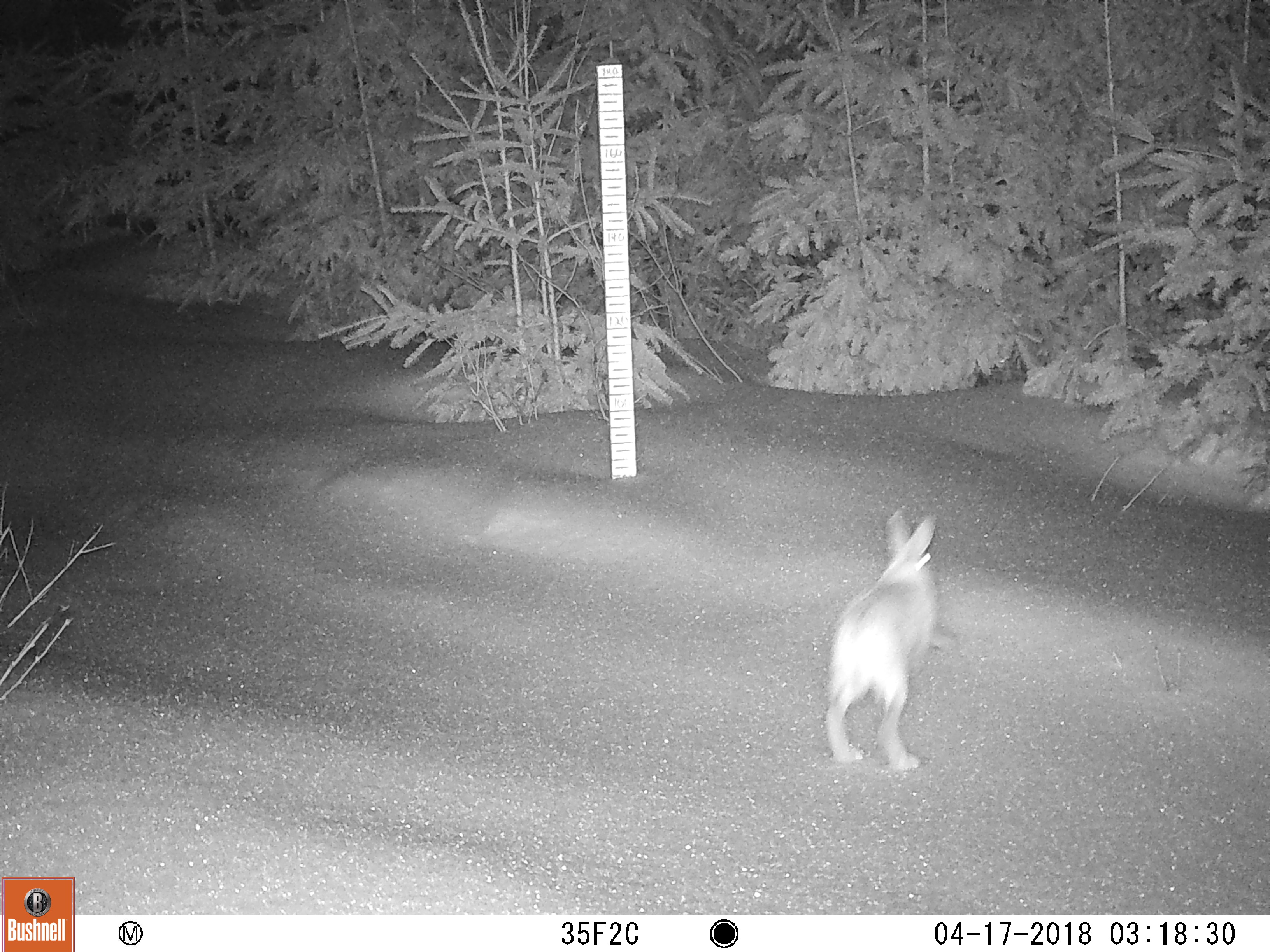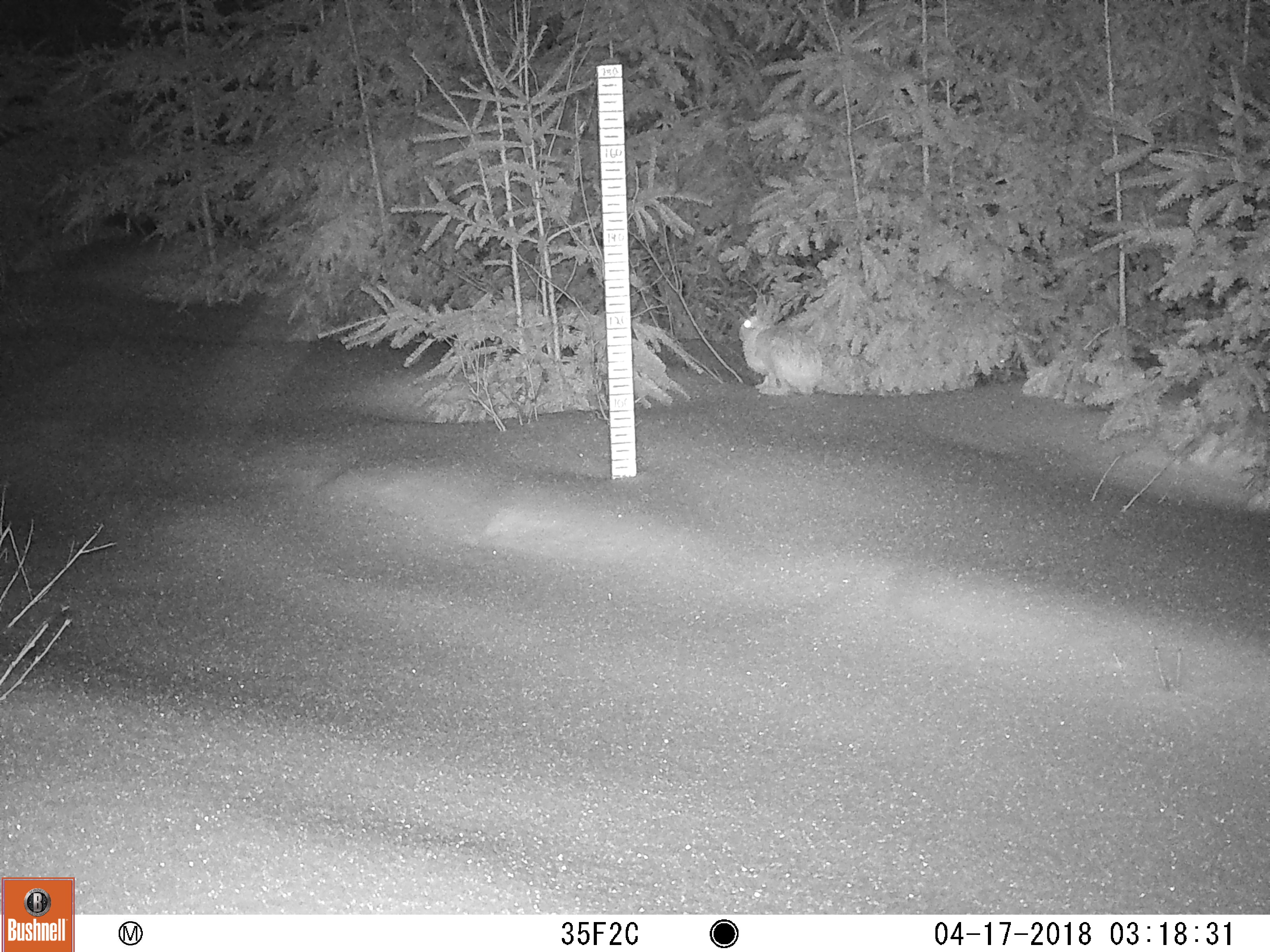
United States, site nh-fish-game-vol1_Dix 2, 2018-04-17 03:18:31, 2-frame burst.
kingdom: Animalia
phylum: Chordata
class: Mammalia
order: Lagomorpha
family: Leporidae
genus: Lepus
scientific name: Lepus americanus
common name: snowshoe hare